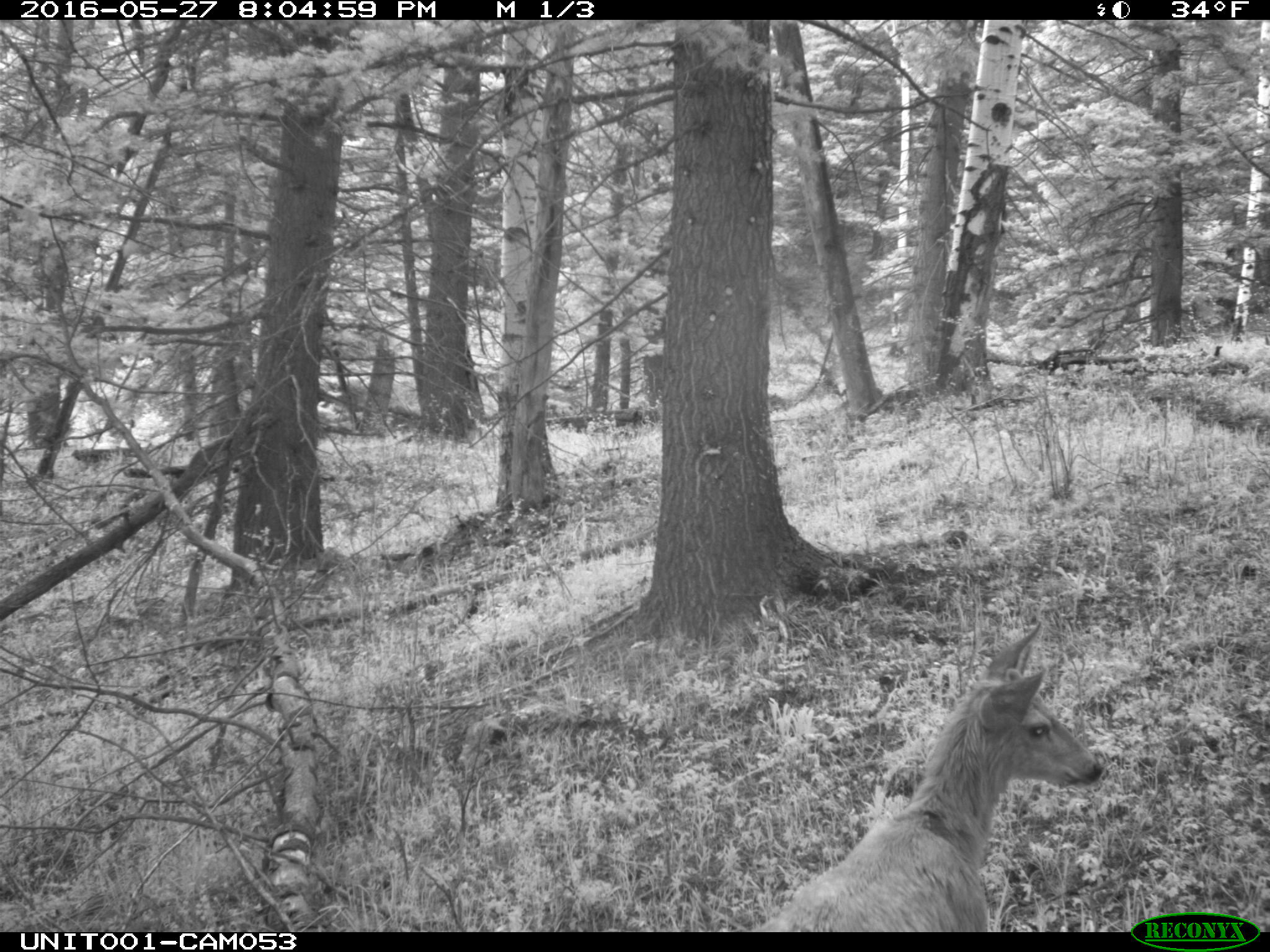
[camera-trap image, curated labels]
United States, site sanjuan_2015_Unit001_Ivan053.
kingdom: Animalia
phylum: Chordata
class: Mammalia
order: Artiodactyla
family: Cervidae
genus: Odocoileus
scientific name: Odocoileus hemionus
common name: mule deer